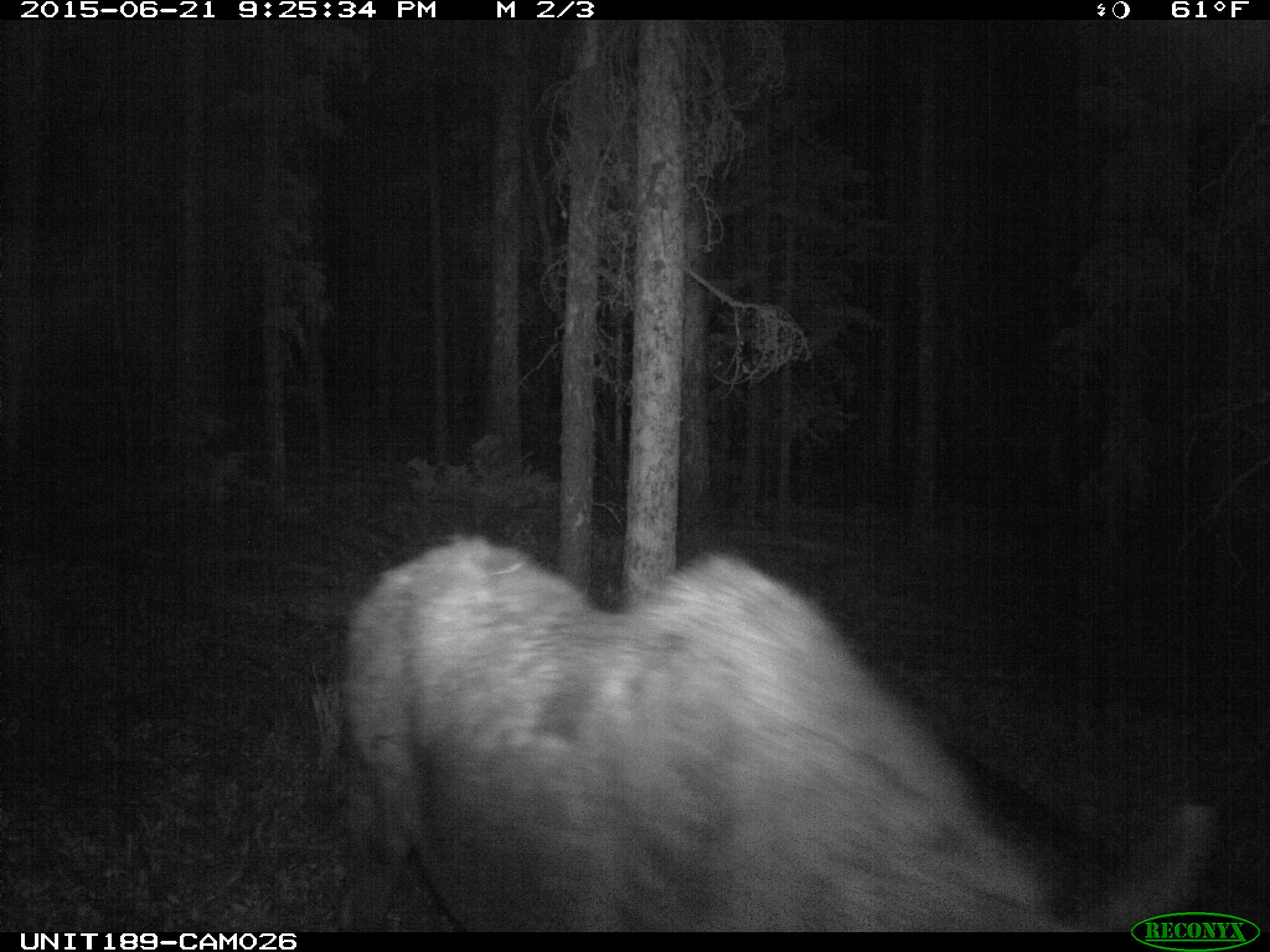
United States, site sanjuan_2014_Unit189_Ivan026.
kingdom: Animalia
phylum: Chordata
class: Mammalia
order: Artiodactyla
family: Cervidae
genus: Alces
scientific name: Alces alces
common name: moose